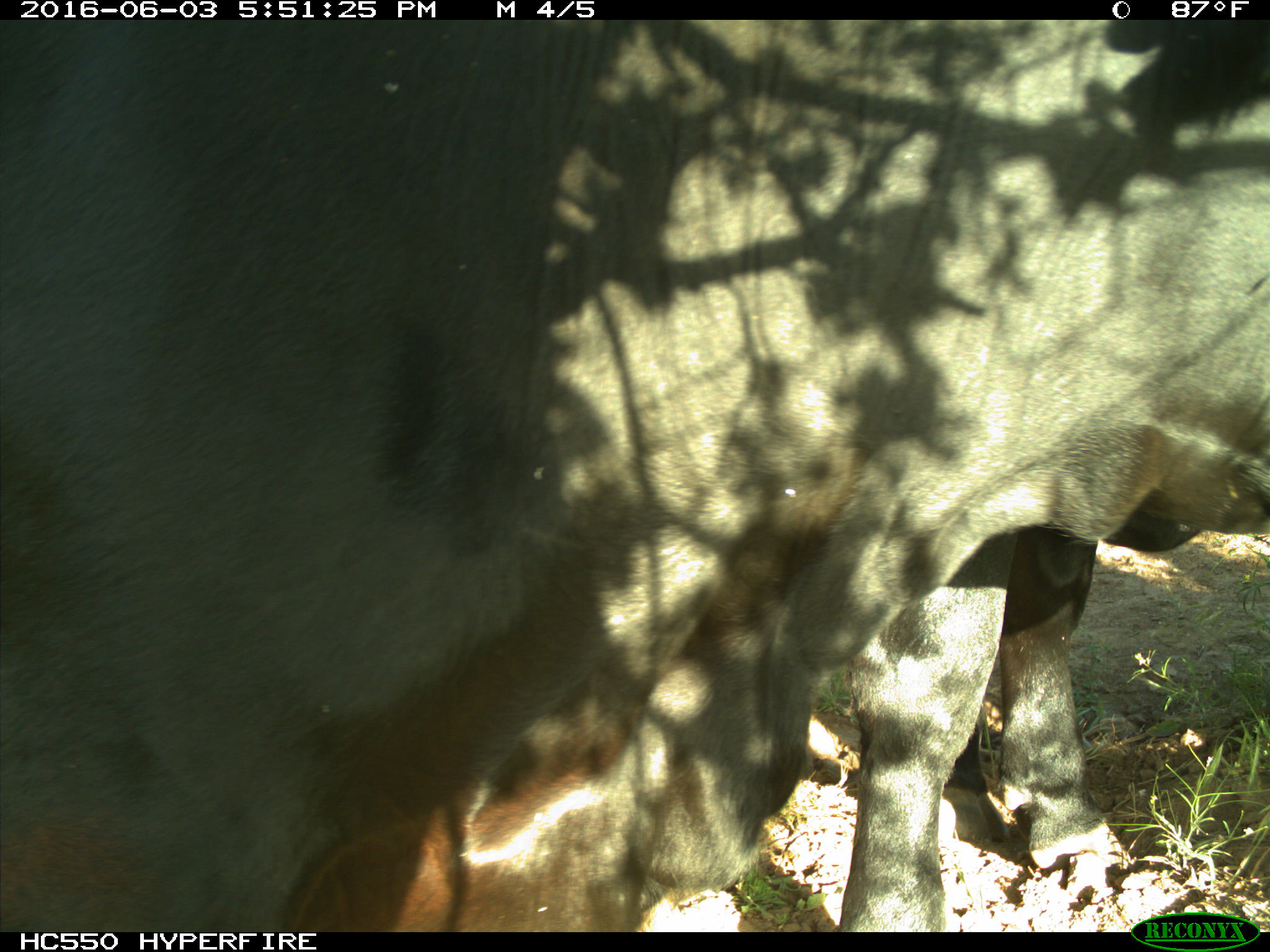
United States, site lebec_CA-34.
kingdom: Animalia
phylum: Chordata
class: Mammalia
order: Artiodactyla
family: Bovidae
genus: Bos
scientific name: Bos taurus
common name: domestic cow